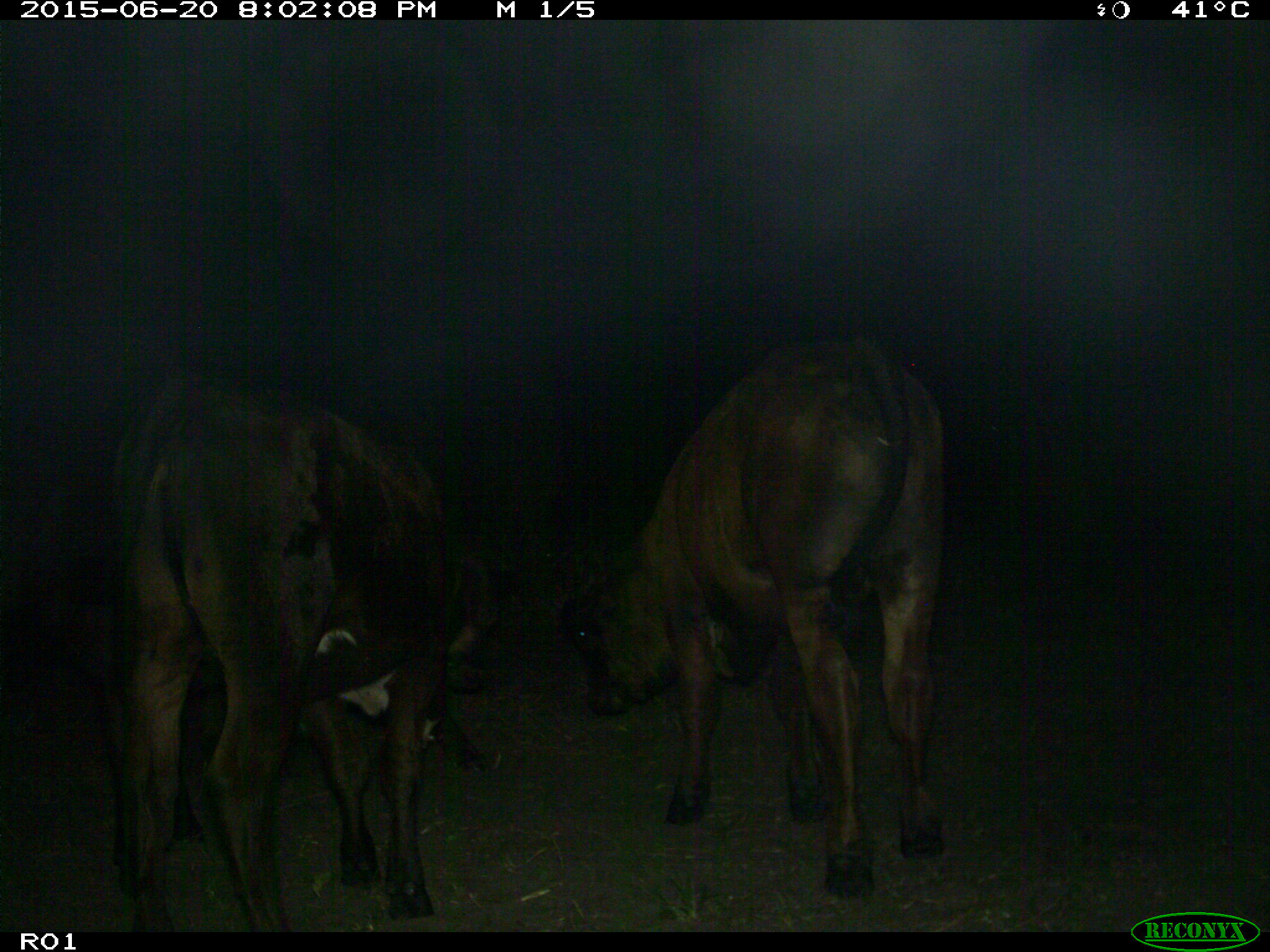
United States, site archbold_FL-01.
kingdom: Animalia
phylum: Chordata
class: Mammalia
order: Artiodactyla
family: Bovidae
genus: Bos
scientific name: Bos taurus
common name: domestic cow